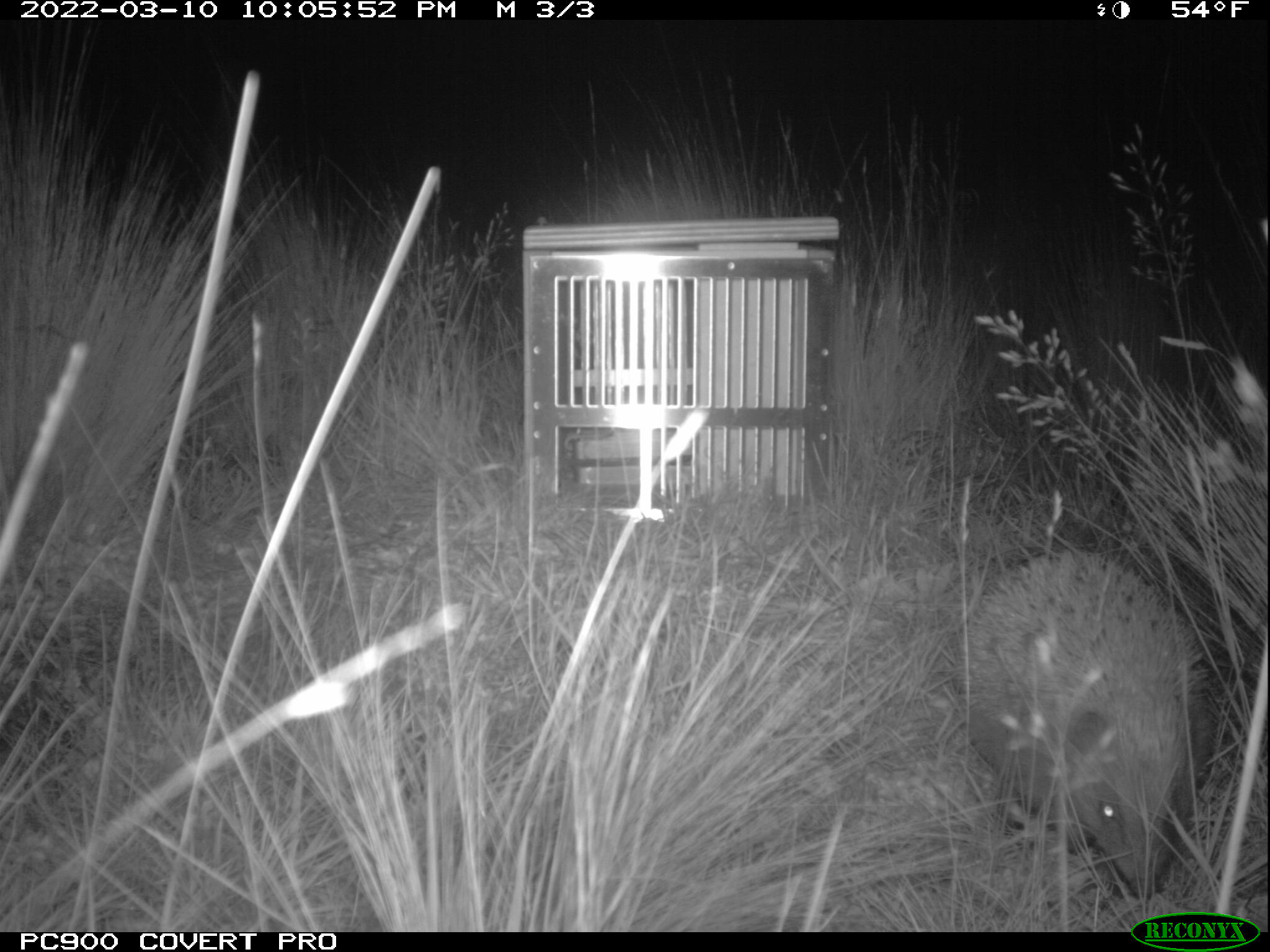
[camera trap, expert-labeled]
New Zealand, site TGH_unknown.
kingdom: Animalia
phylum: Chordata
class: Mammalia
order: Eulipotyphla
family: Erinaceidae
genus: Erinaceus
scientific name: Erinaceus europaeus europaeus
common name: european hedgehog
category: hedgehog